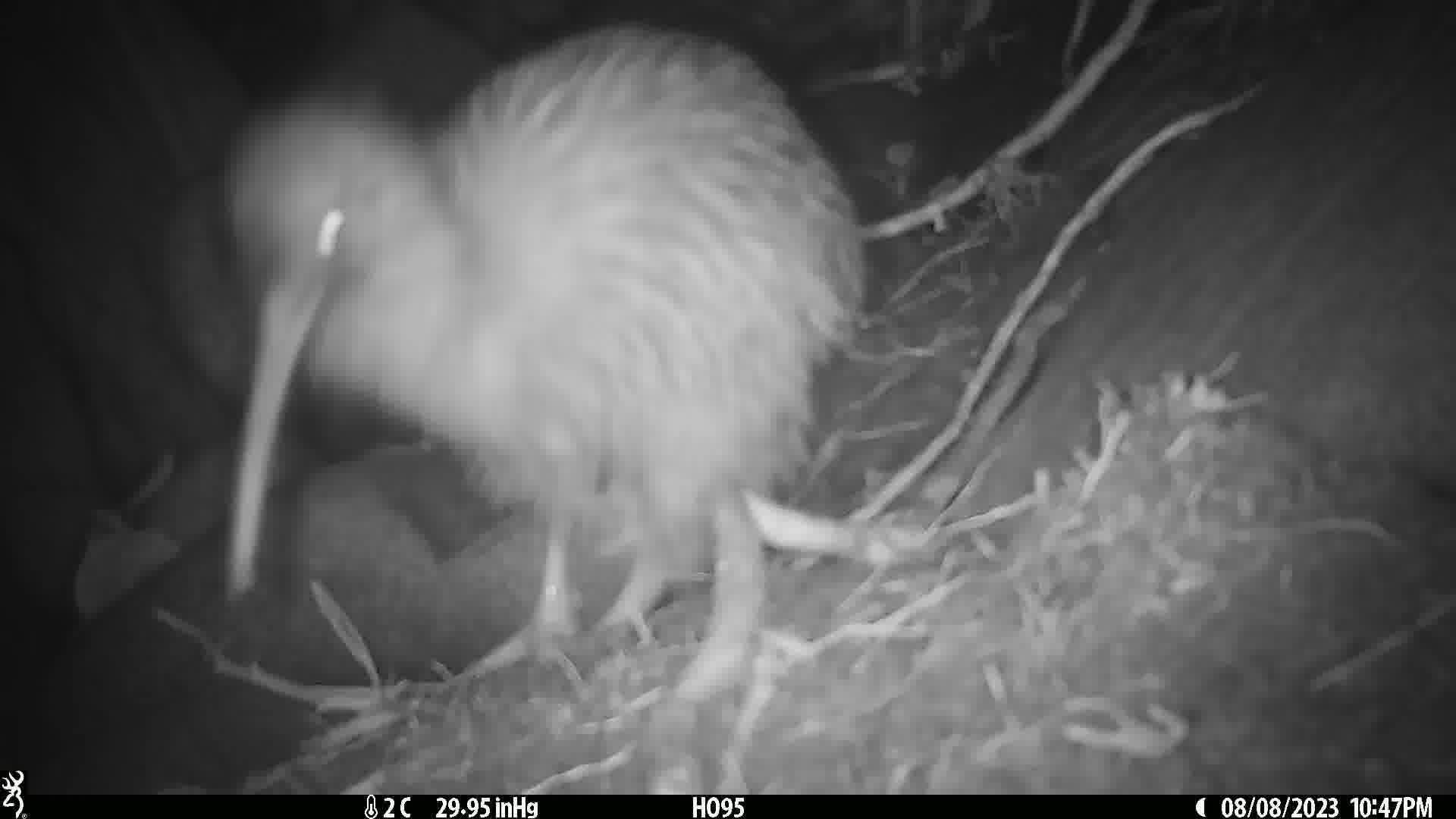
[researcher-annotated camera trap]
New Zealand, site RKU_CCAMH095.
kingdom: Animalia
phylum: Chordata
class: Aves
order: Apterygiformes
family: Apterygidae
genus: Apteryx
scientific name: Apteryx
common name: kiwi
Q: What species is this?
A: Kiwi (Apteryx).